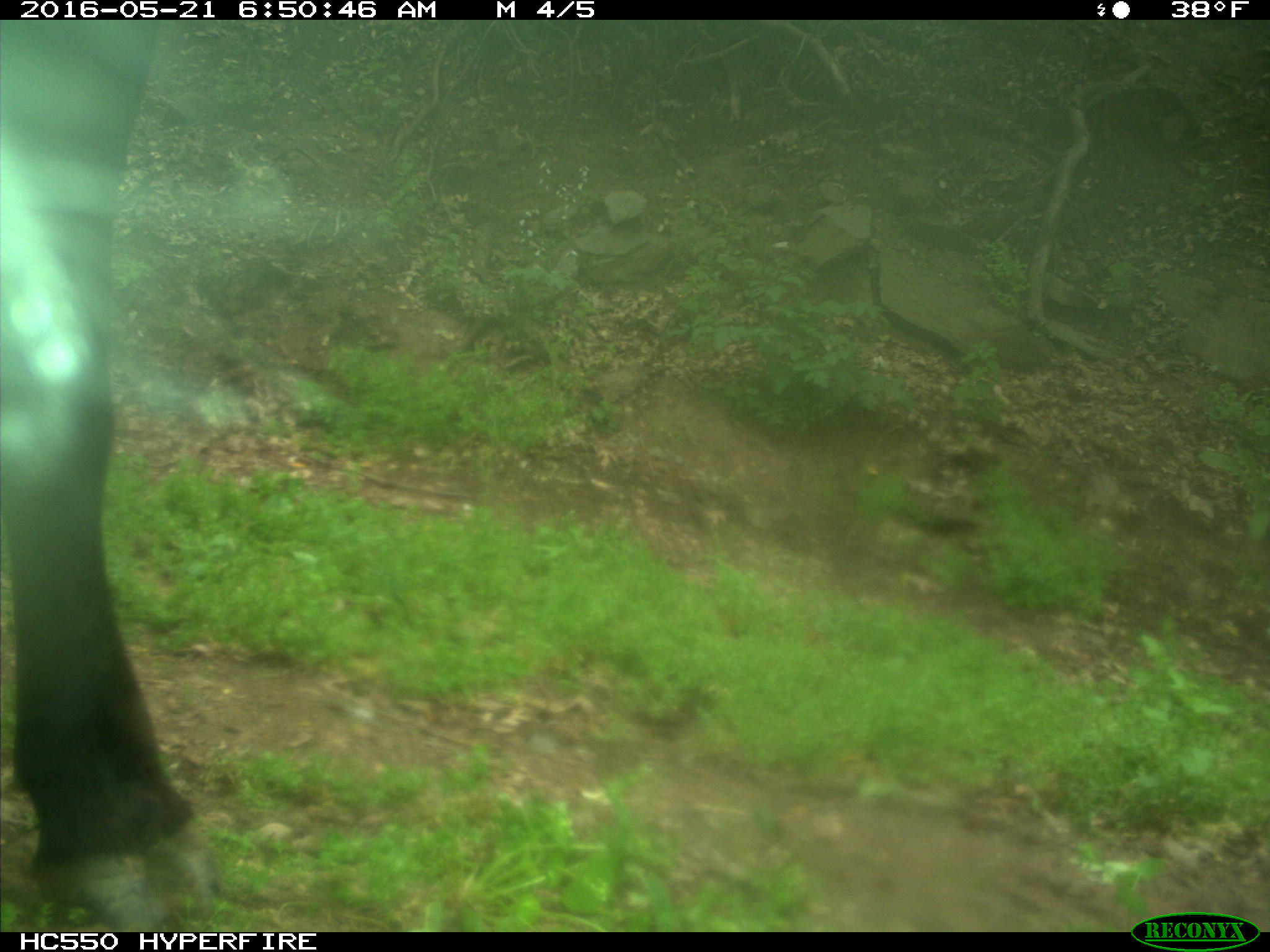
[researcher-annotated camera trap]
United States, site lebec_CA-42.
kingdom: Animalia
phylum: Chordata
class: Mammalia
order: Artiodactyla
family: Bovidae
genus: Bos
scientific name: Bos taurus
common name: domestic cow